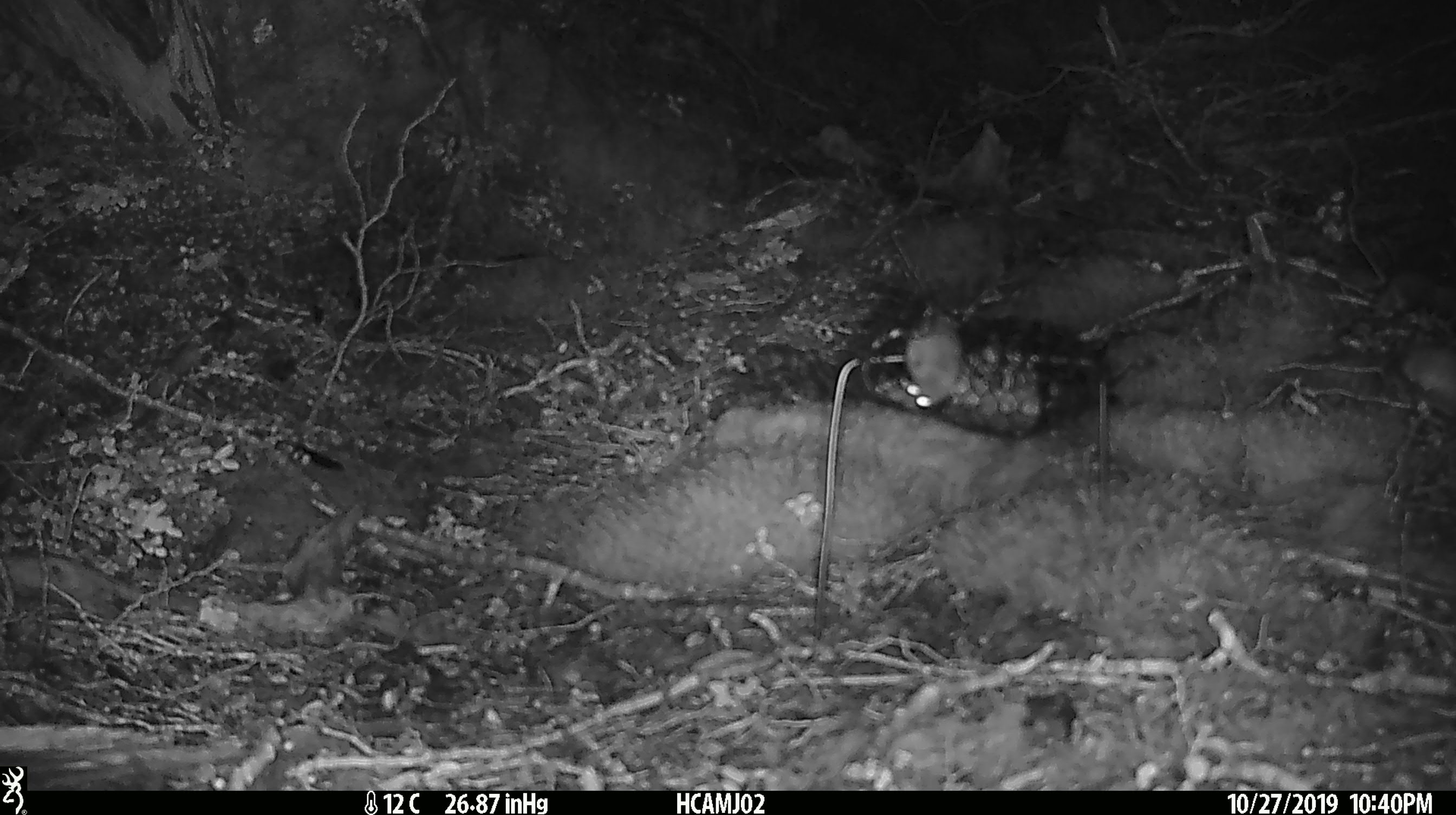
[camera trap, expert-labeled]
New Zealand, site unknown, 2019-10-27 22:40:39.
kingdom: Animalia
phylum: Chordata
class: Mammalia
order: Rodentia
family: Muridae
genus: Mus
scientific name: Mus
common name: mouse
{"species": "mouse (Mus)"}